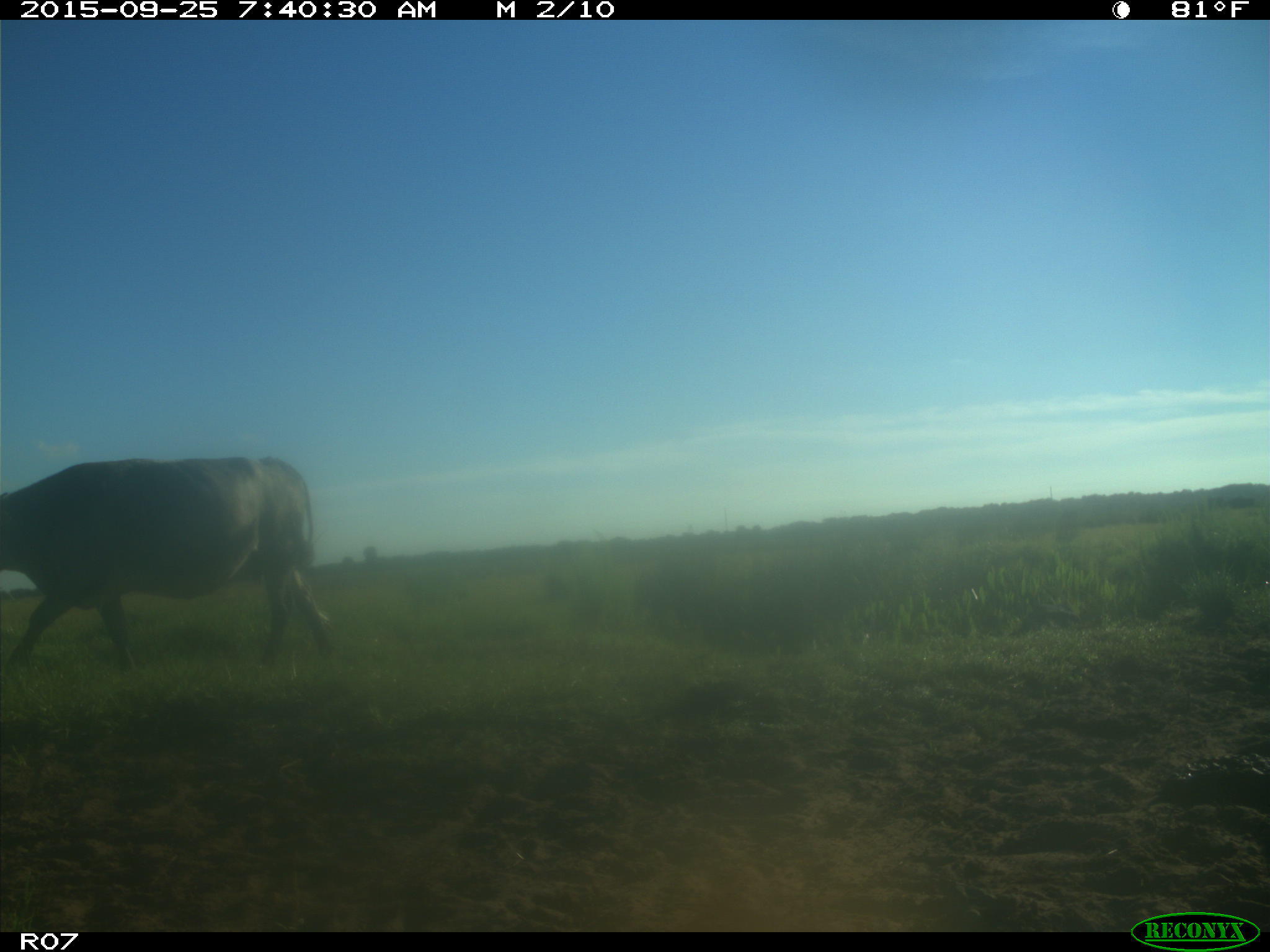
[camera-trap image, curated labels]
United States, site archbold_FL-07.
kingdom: Animalia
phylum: Chordata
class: Mammalia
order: Artiodactyla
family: Bovidae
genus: Bos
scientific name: Bos taurus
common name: domestic cow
Bos taurus (domestic cow).